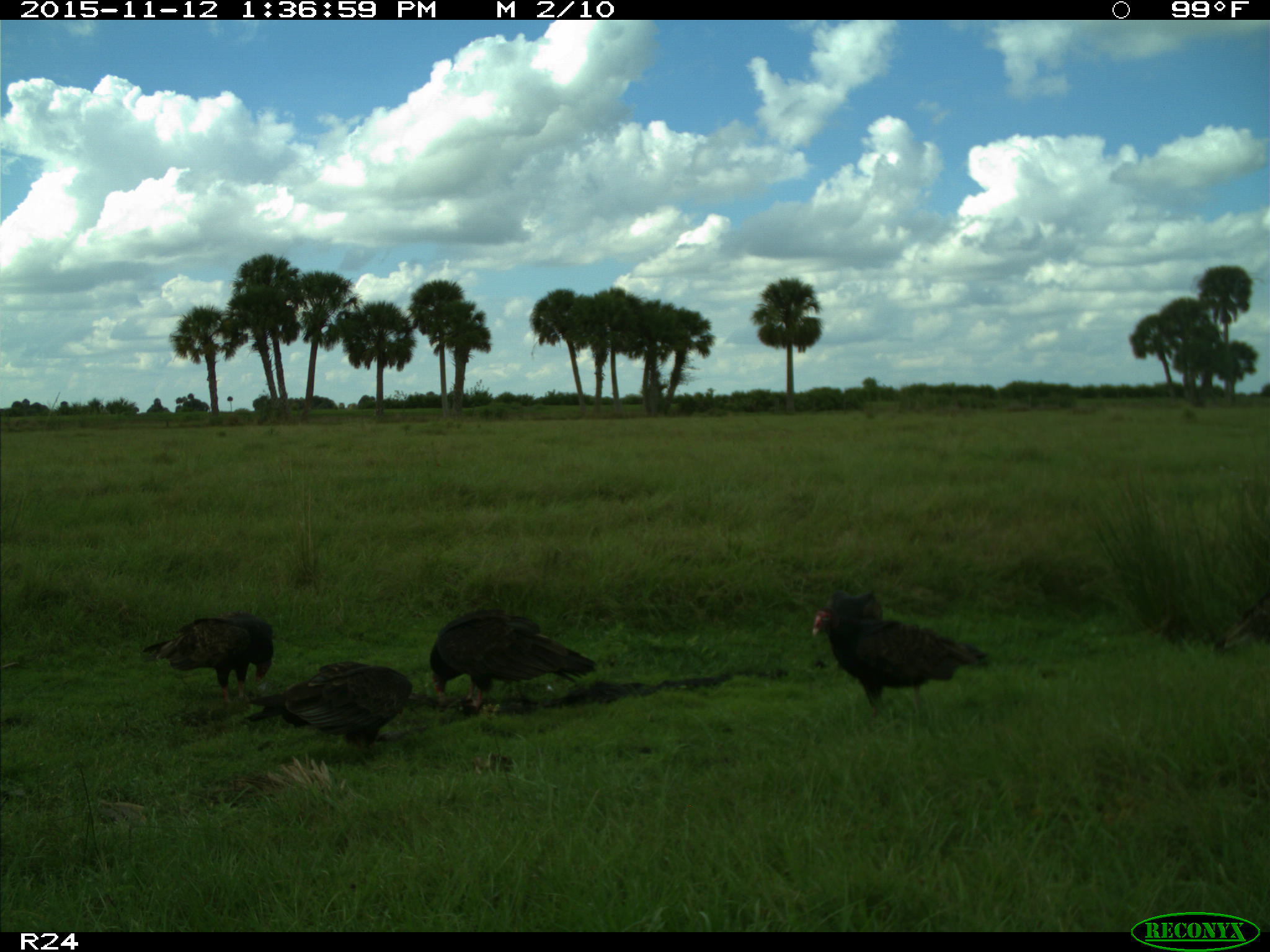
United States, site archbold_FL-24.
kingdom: Animalia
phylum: Chordata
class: Aves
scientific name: Aves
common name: birds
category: unidentified bird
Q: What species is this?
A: Unidentified bird (birds) (Aves).